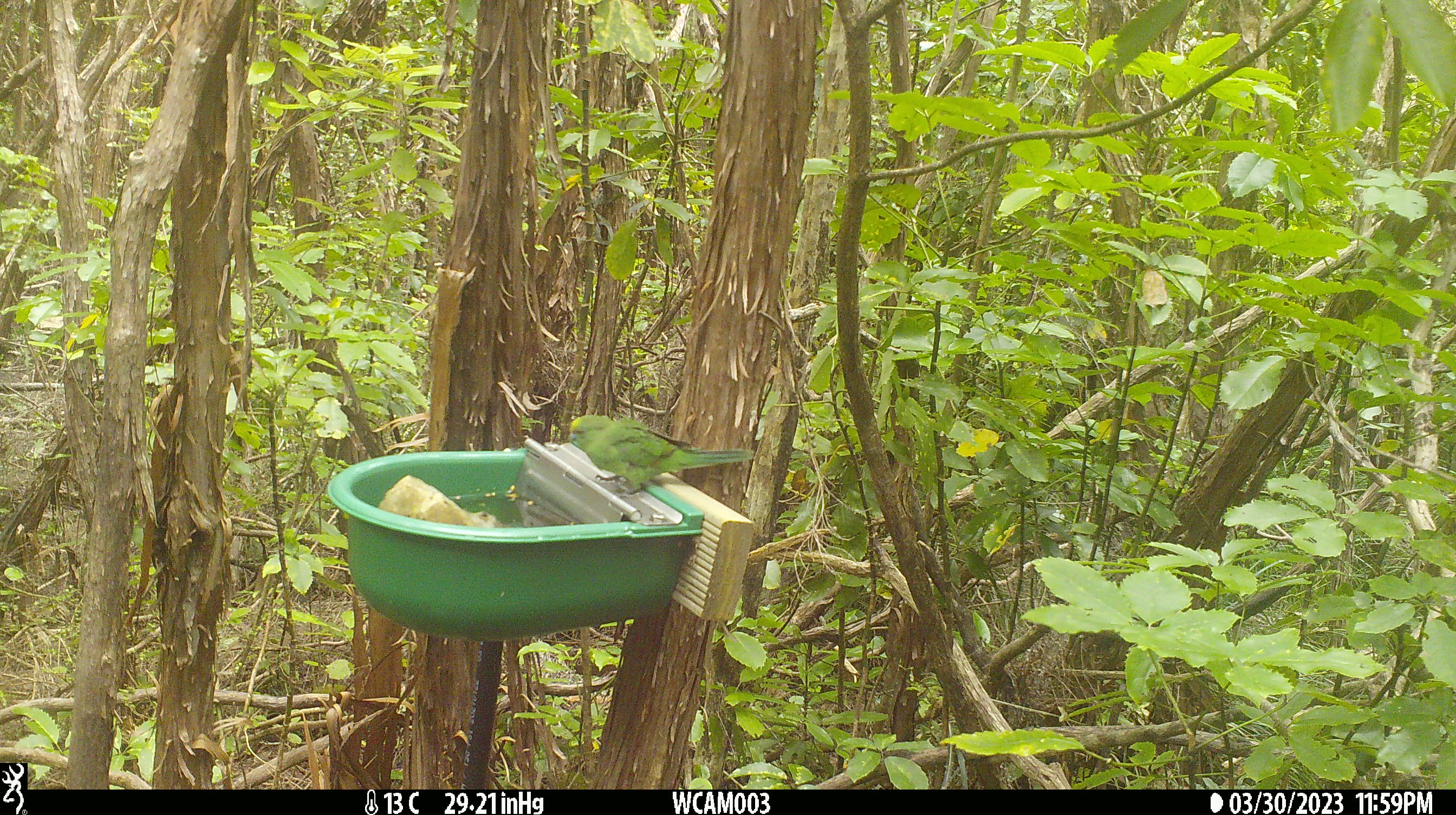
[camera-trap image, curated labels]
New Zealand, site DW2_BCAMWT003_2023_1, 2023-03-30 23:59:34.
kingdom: Animalia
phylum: Chordata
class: Aves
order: Psittaciformes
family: Psittaculidae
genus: Cyanoramphus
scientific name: Cyanoramphus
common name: parakeet